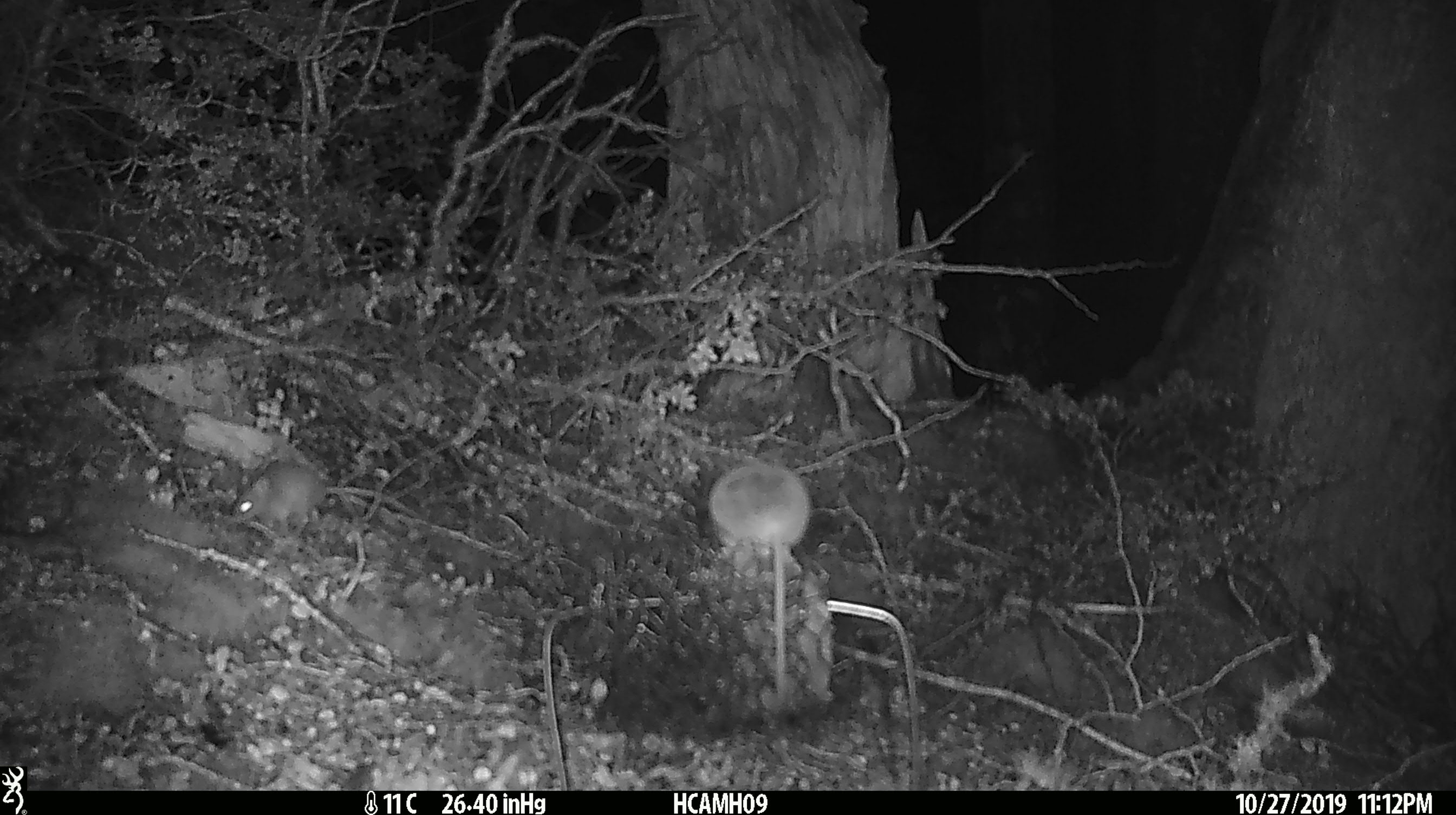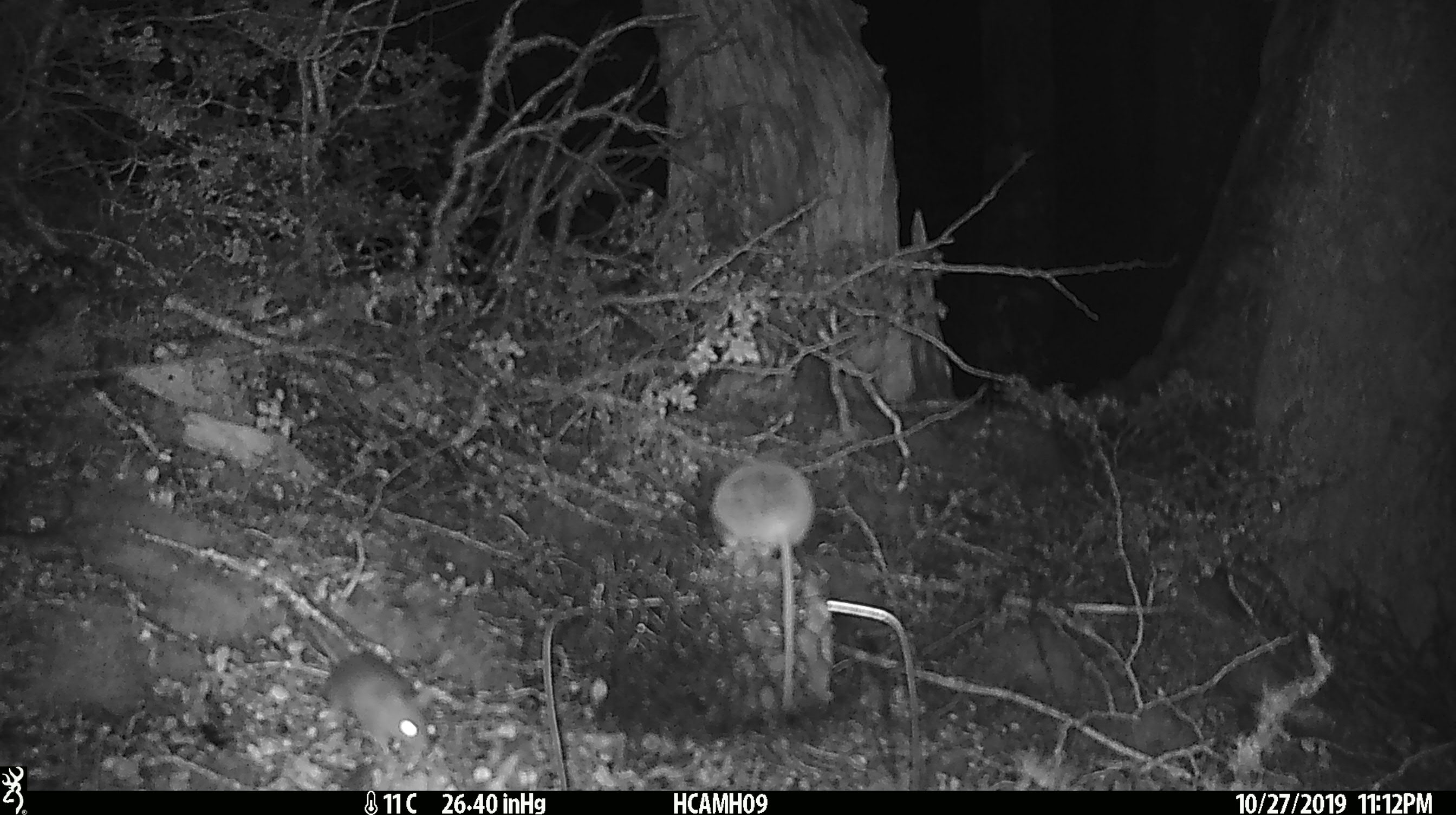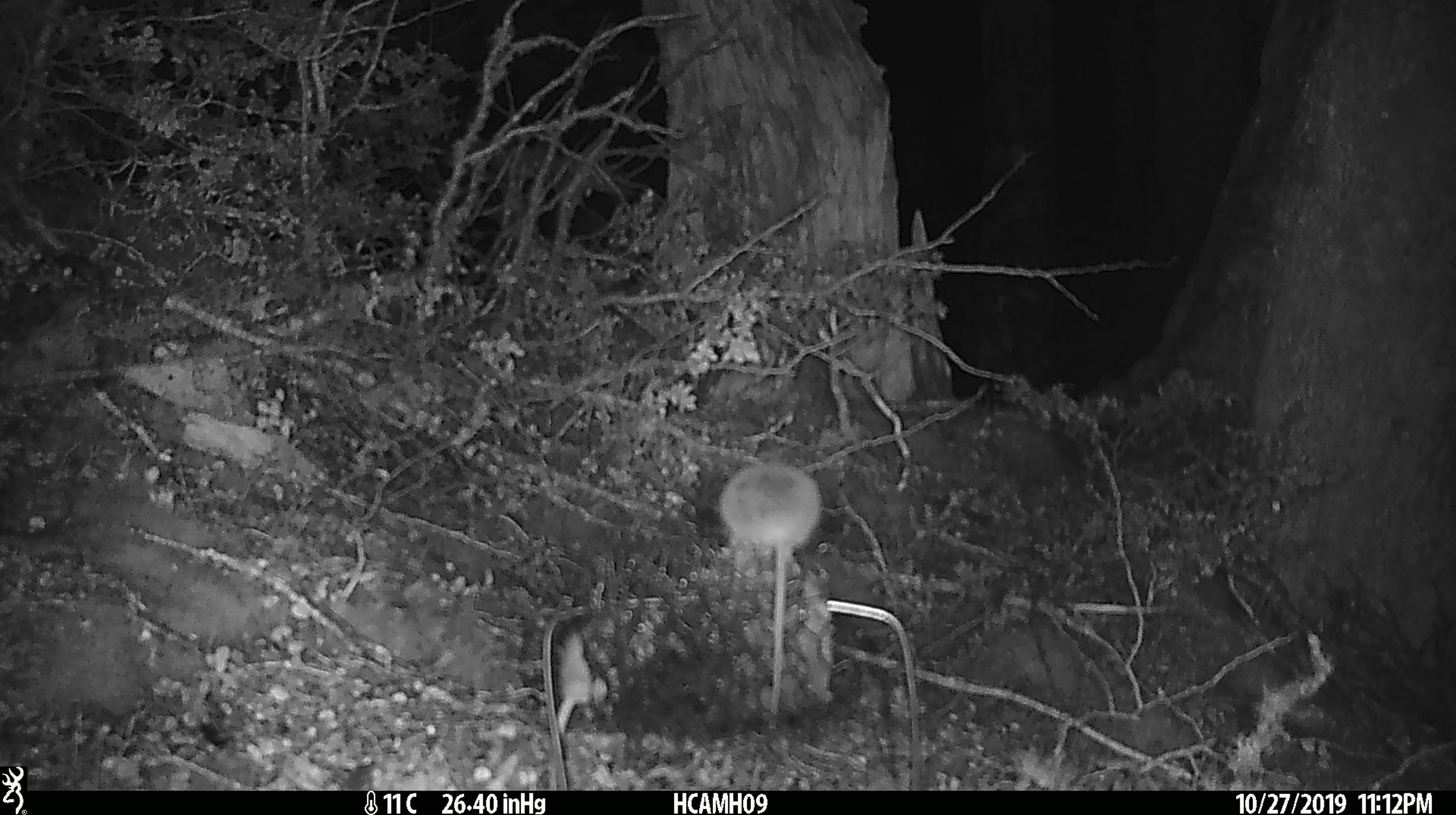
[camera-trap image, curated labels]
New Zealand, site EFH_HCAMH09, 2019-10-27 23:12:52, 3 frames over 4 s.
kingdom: Animalia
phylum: Chordata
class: Mammalia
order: Rodentia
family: Muridae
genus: Mus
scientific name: Mus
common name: mouse